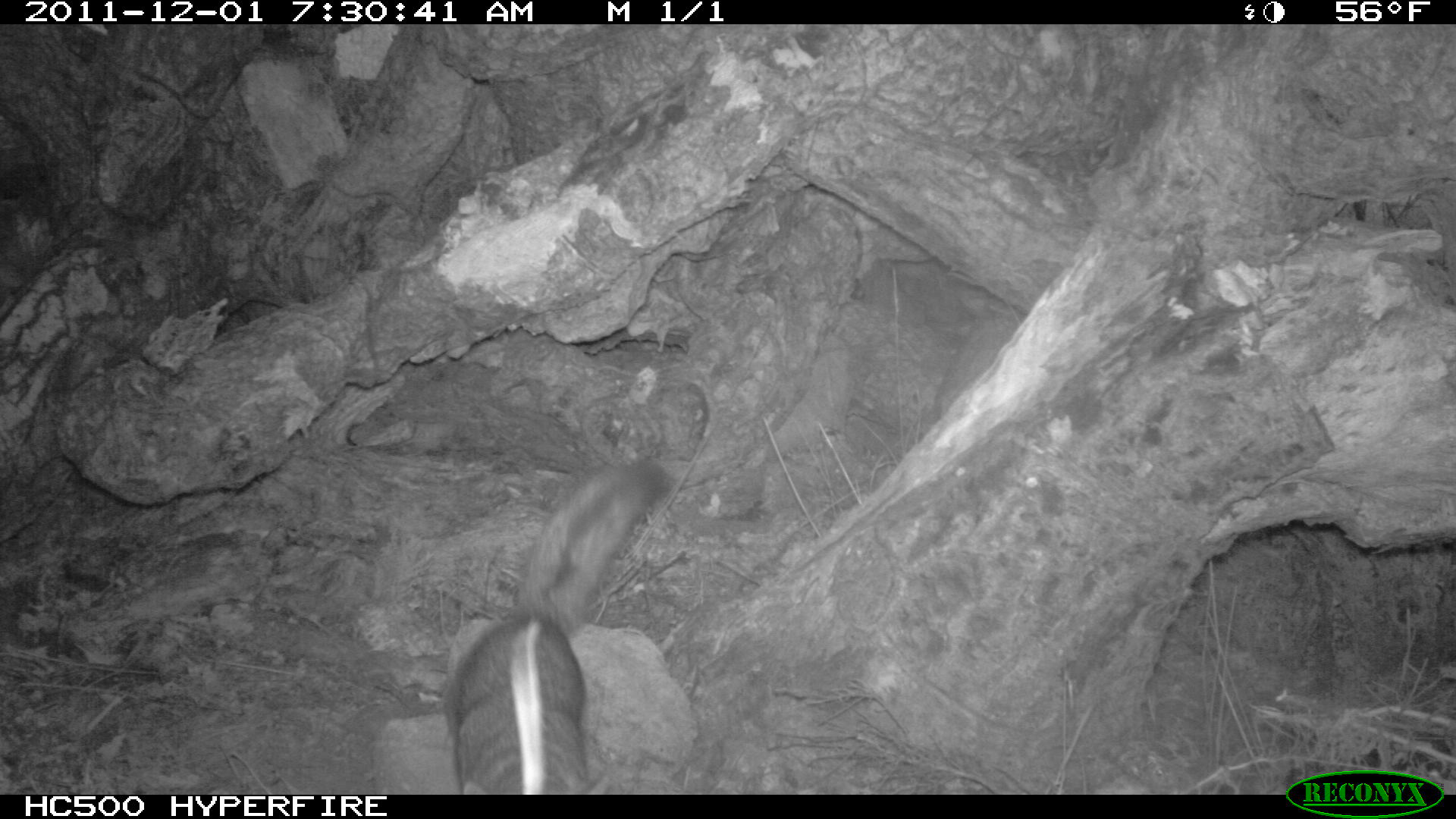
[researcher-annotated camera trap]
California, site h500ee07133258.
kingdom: Animalia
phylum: Chordata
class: Mammalia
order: Carnivora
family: Canidae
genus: Urocyon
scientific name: Urocyon littoralis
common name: island fox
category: fox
Fox (island fox) (Urocyon littoralis).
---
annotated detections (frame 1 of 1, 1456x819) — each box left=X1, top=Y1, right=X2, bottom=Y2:
fox: left=451, top=457, right=668, bottom=794